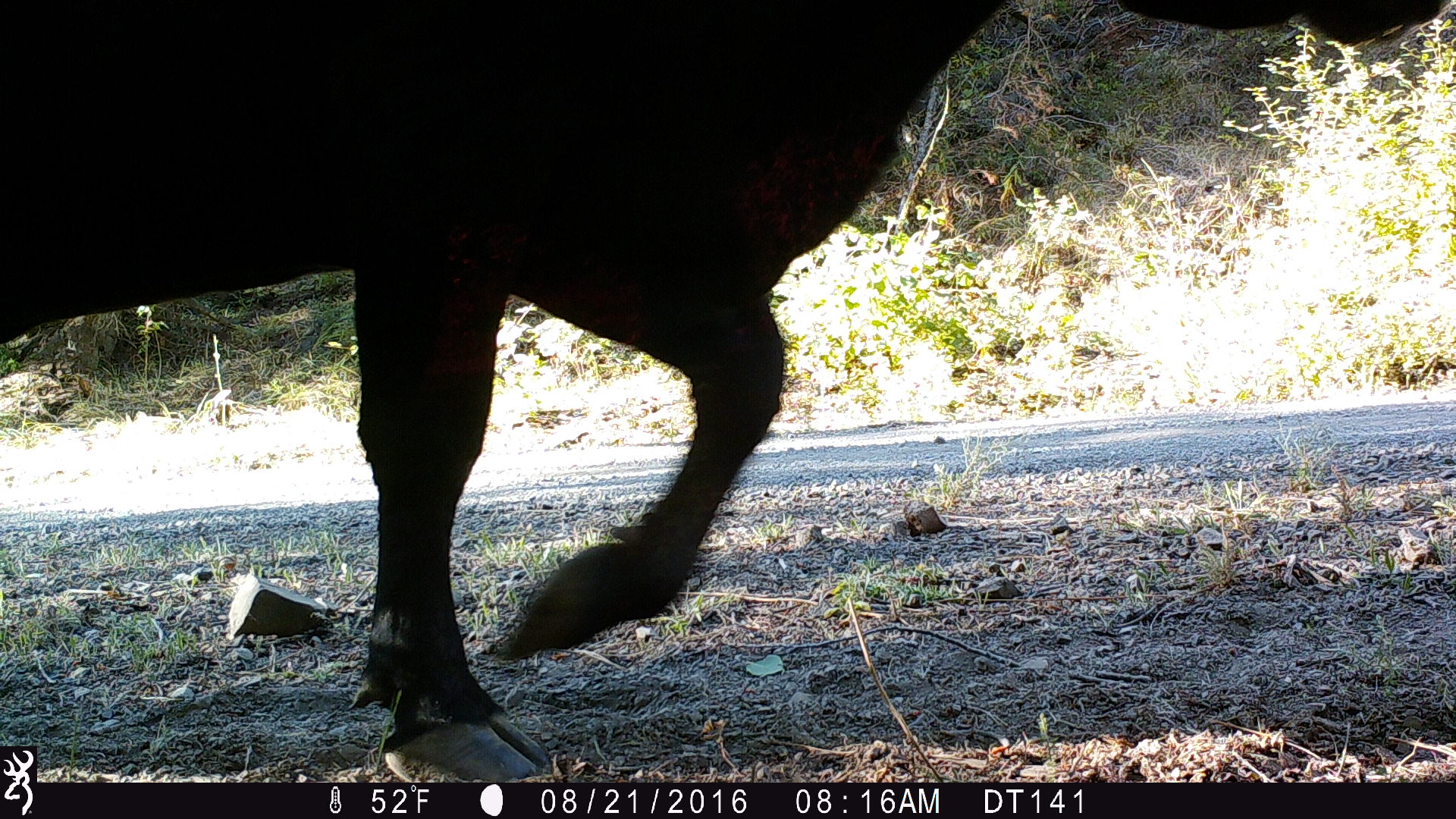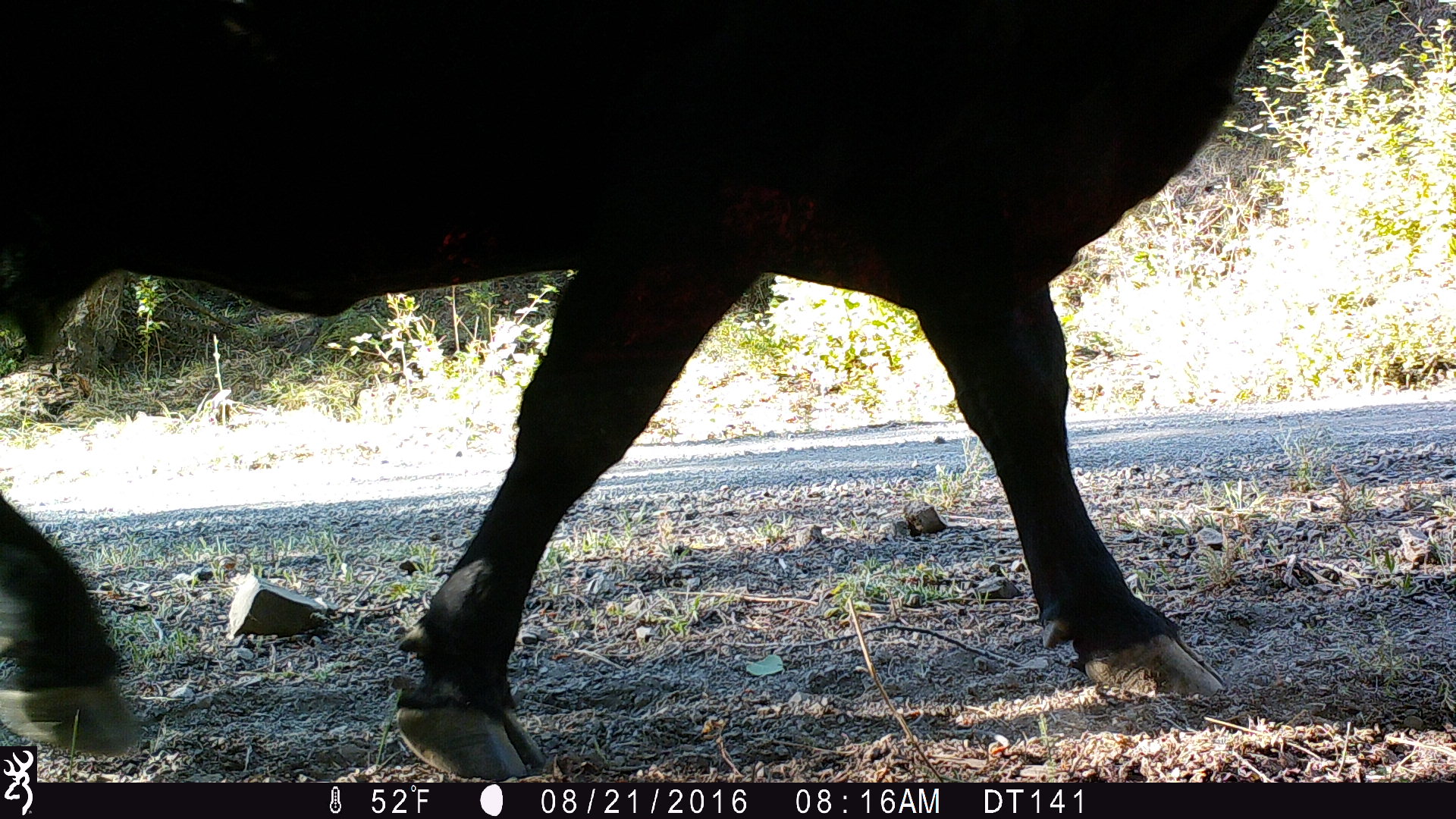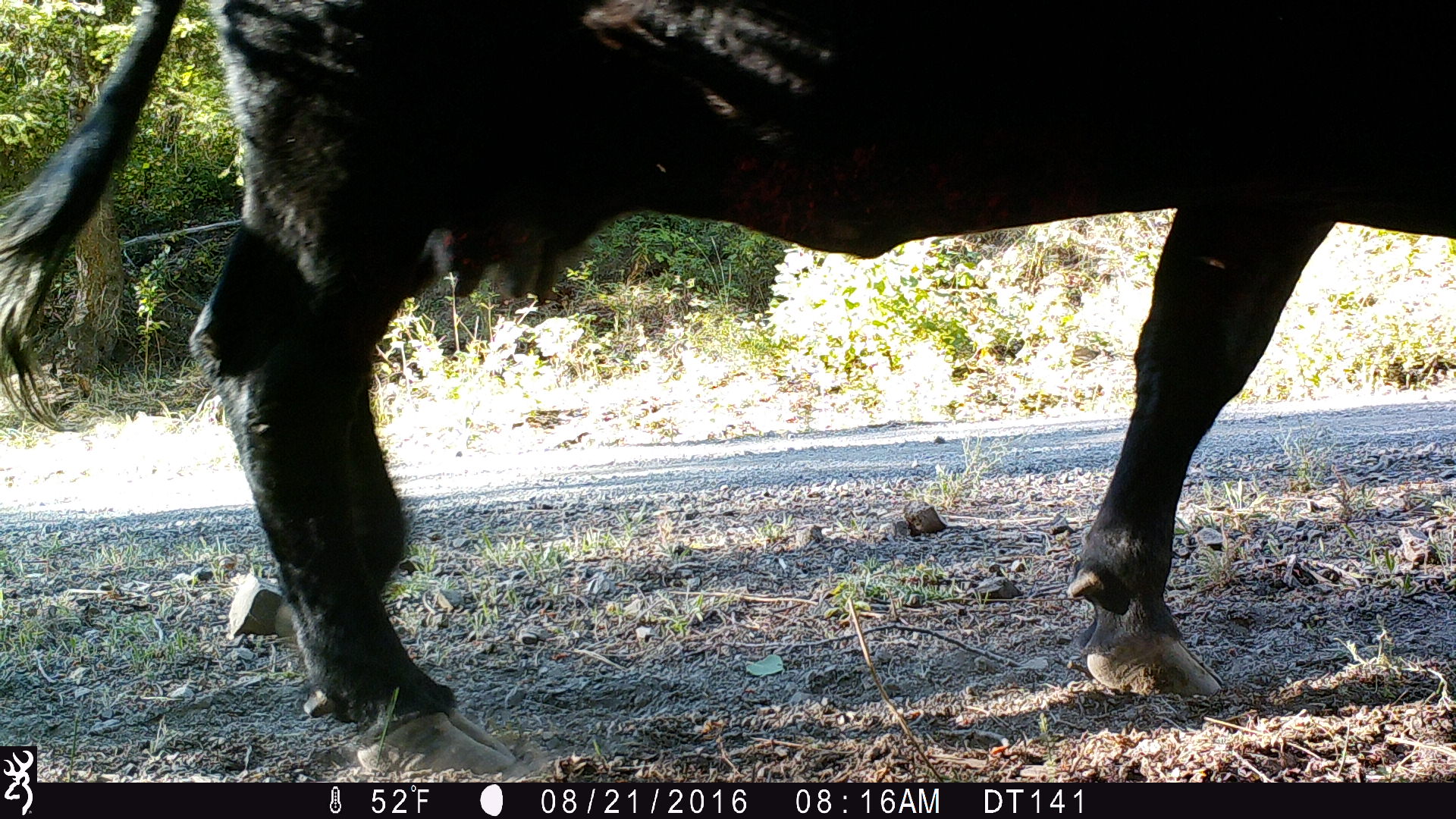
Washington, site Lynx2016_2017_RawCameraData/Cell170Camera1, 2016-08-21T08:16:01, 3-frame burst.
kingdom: Animalia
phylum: Chordata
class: Mammalia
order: Artiodactyla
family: Bovidae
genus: Bos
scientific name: Bos taurus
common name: domestic cattle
Domestic cattle (Bos taurus). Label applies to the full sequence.